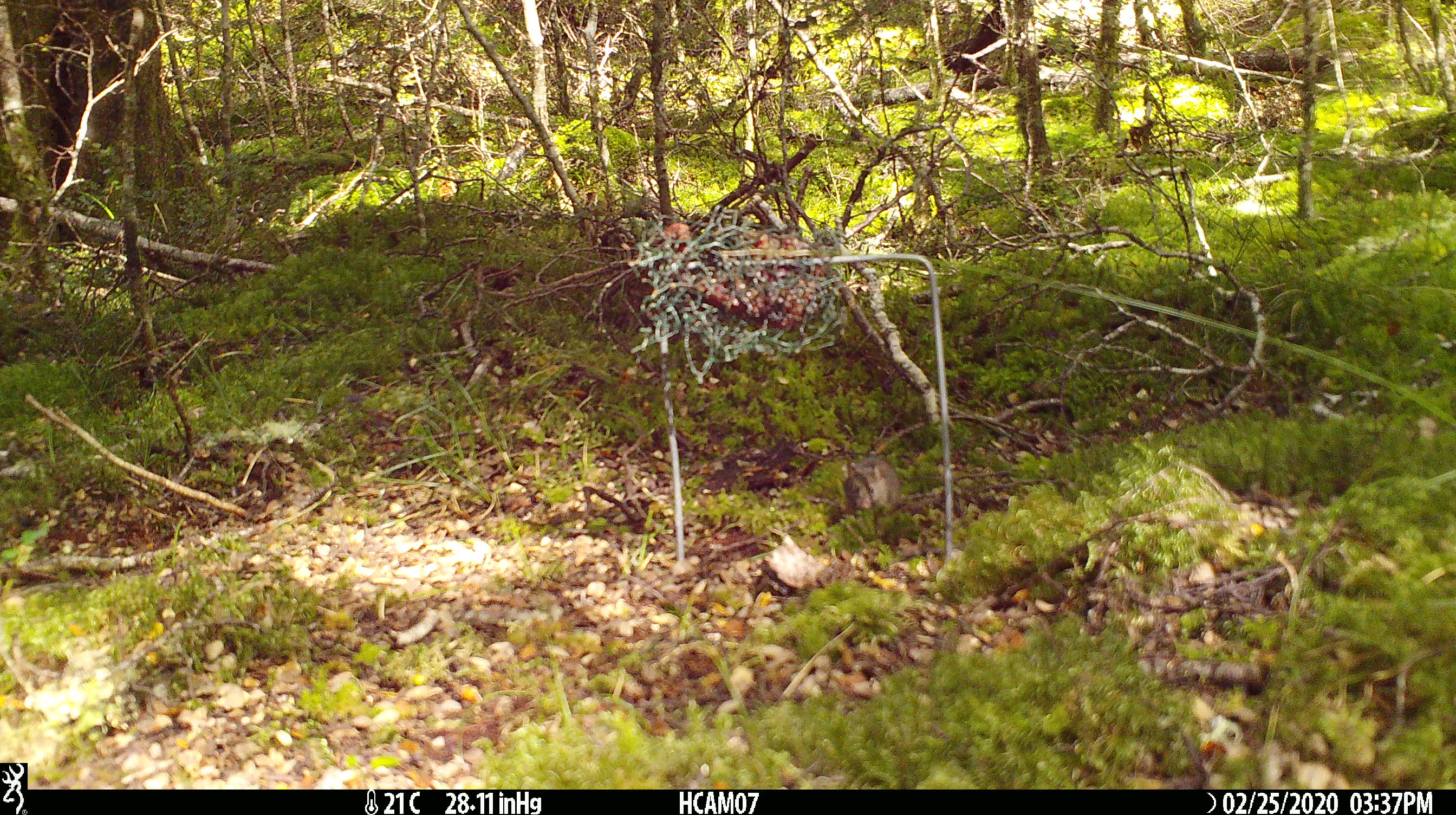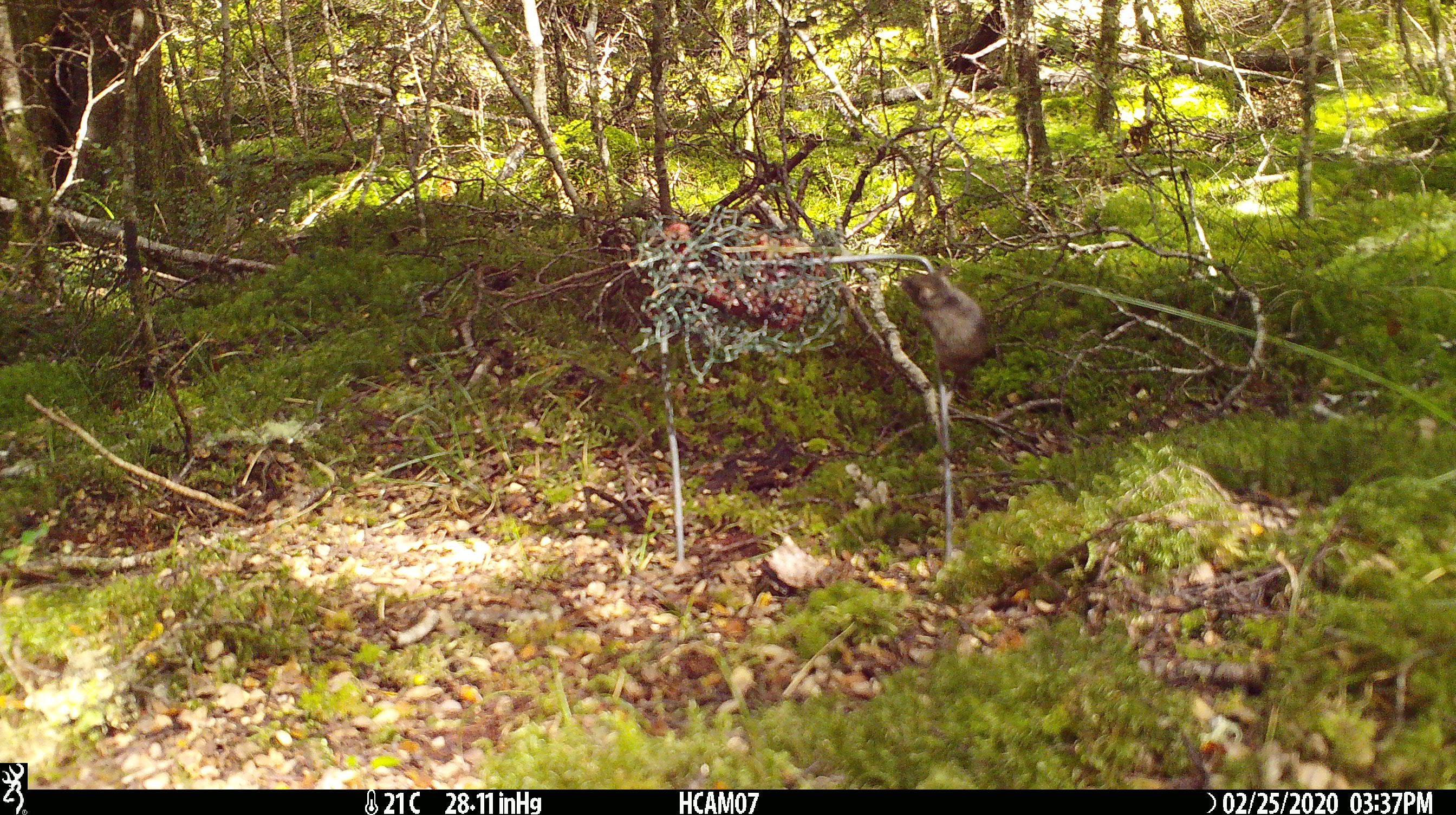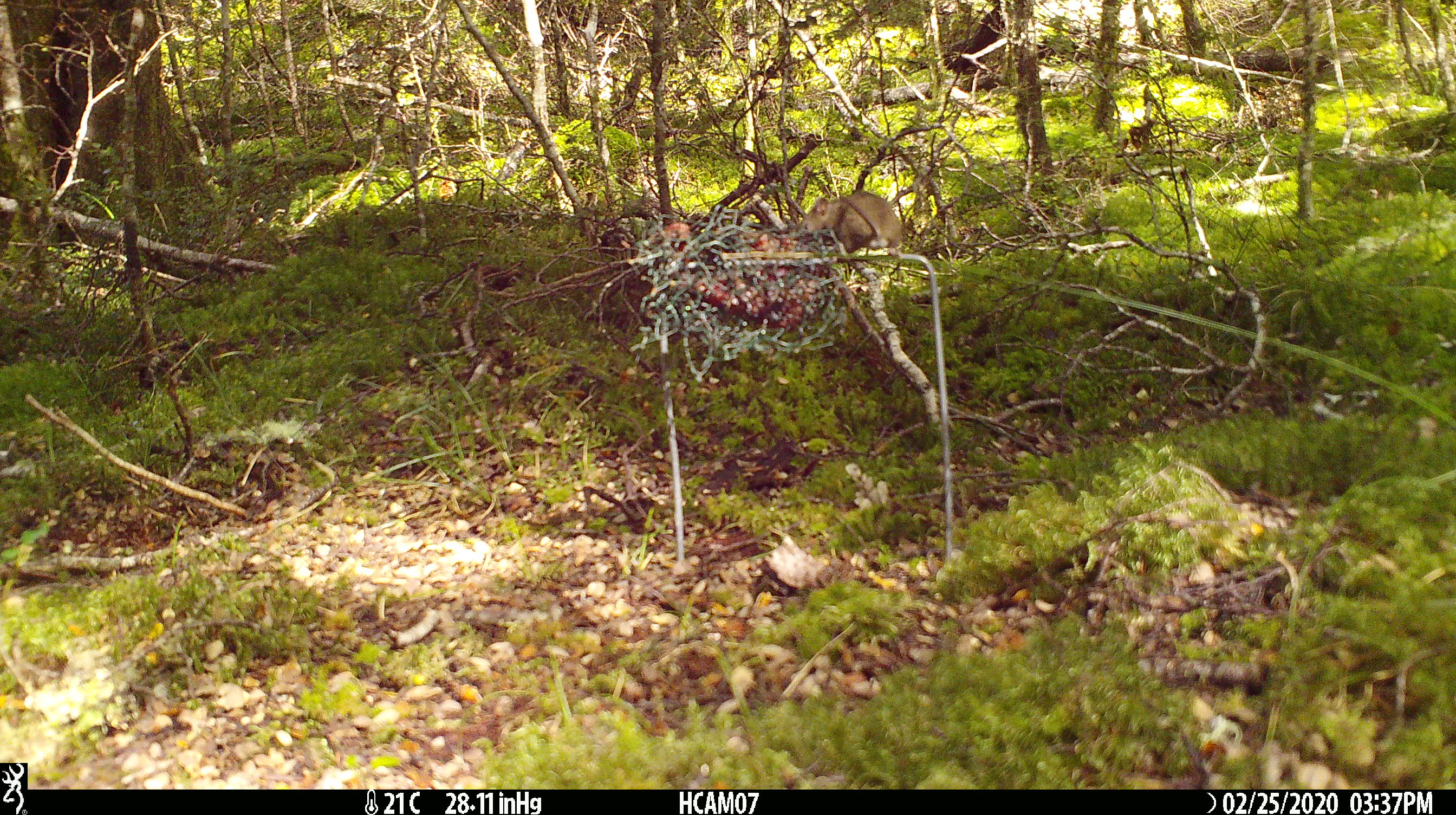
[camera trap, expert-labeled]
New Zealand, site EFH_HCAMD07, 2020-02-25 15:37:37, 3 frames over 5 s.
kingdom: Animalia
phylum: Chordata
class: Mammalia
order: Rodentia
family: Muridae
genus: Mus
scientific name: Mus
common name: mouse